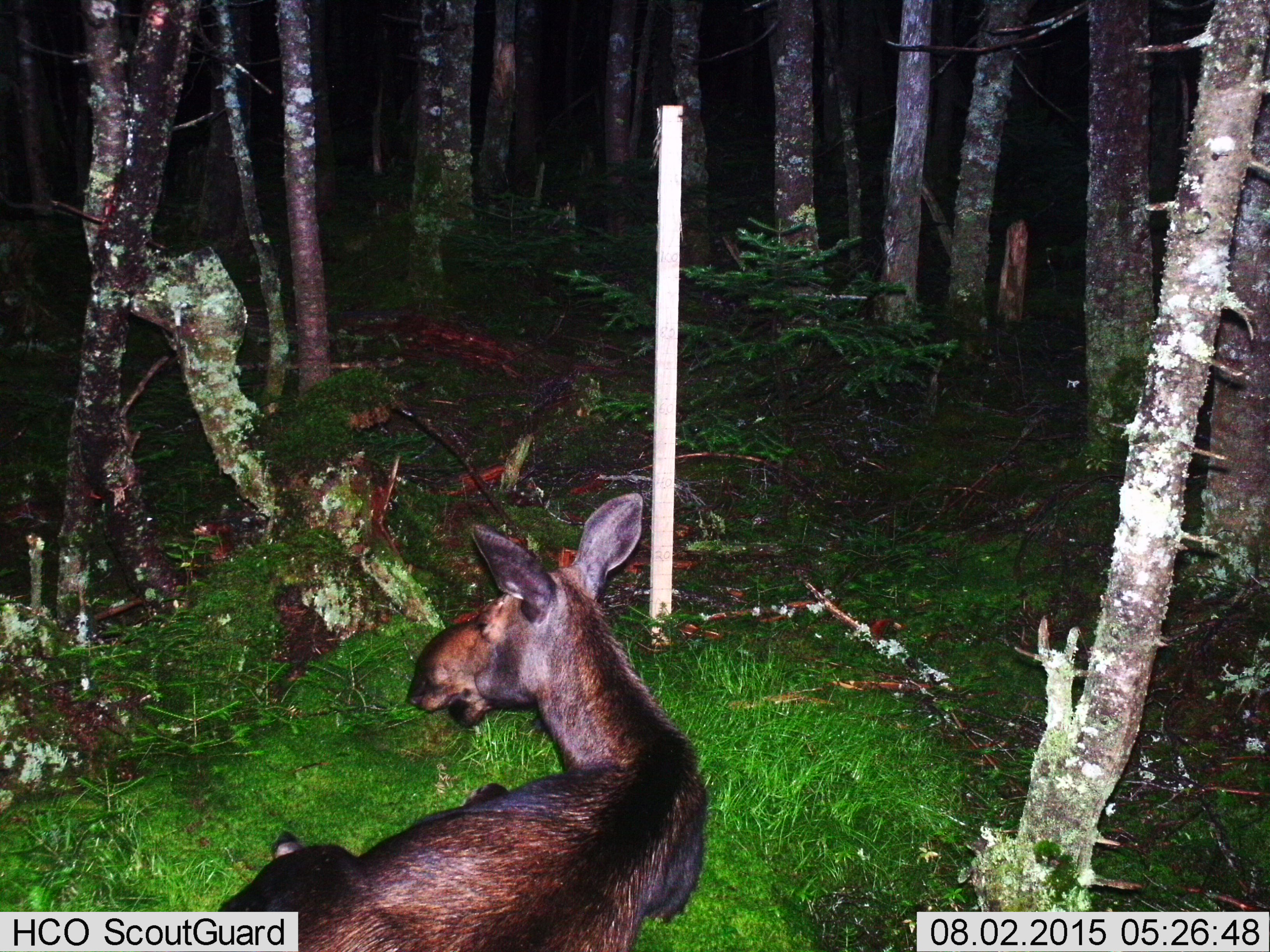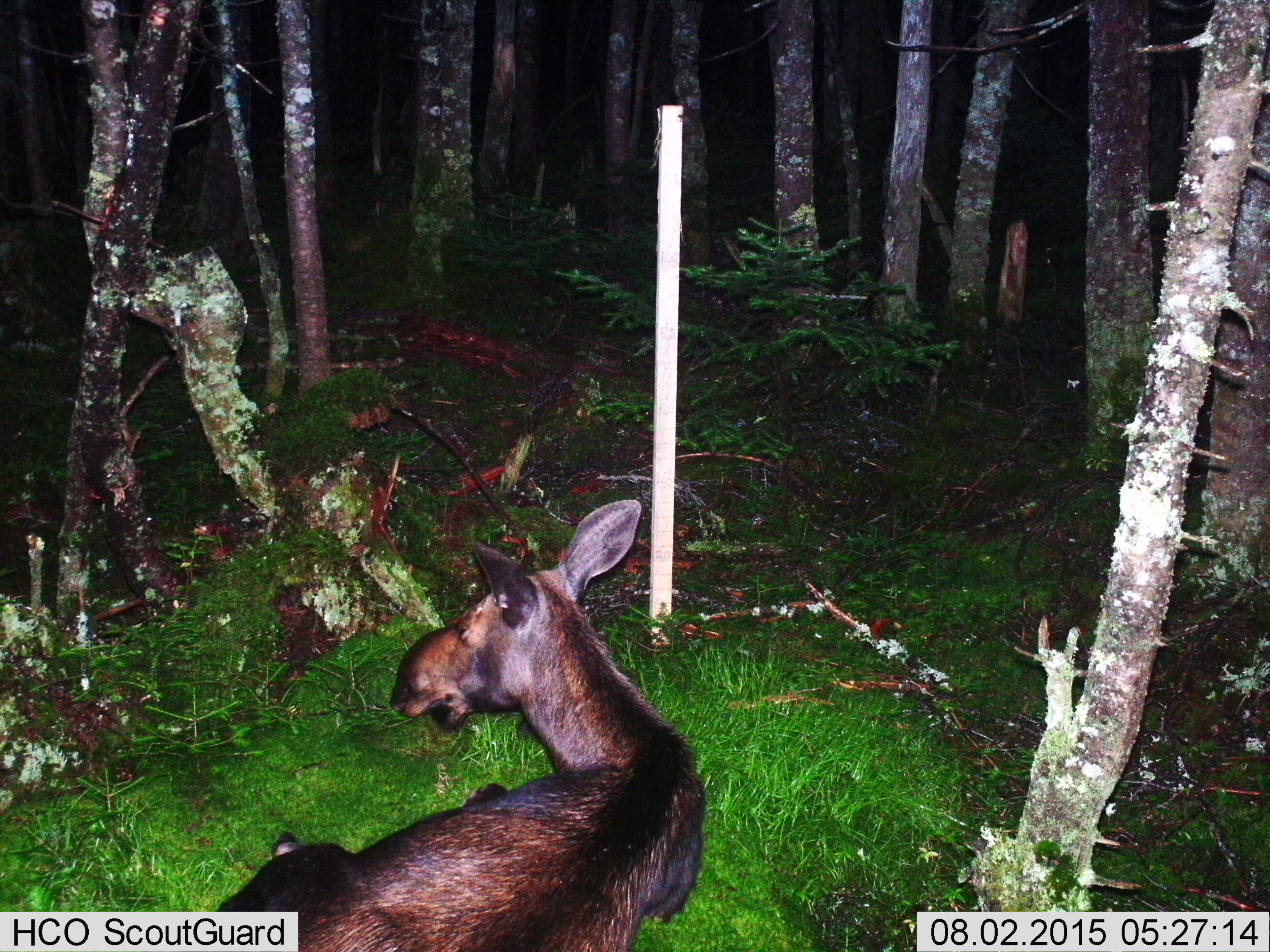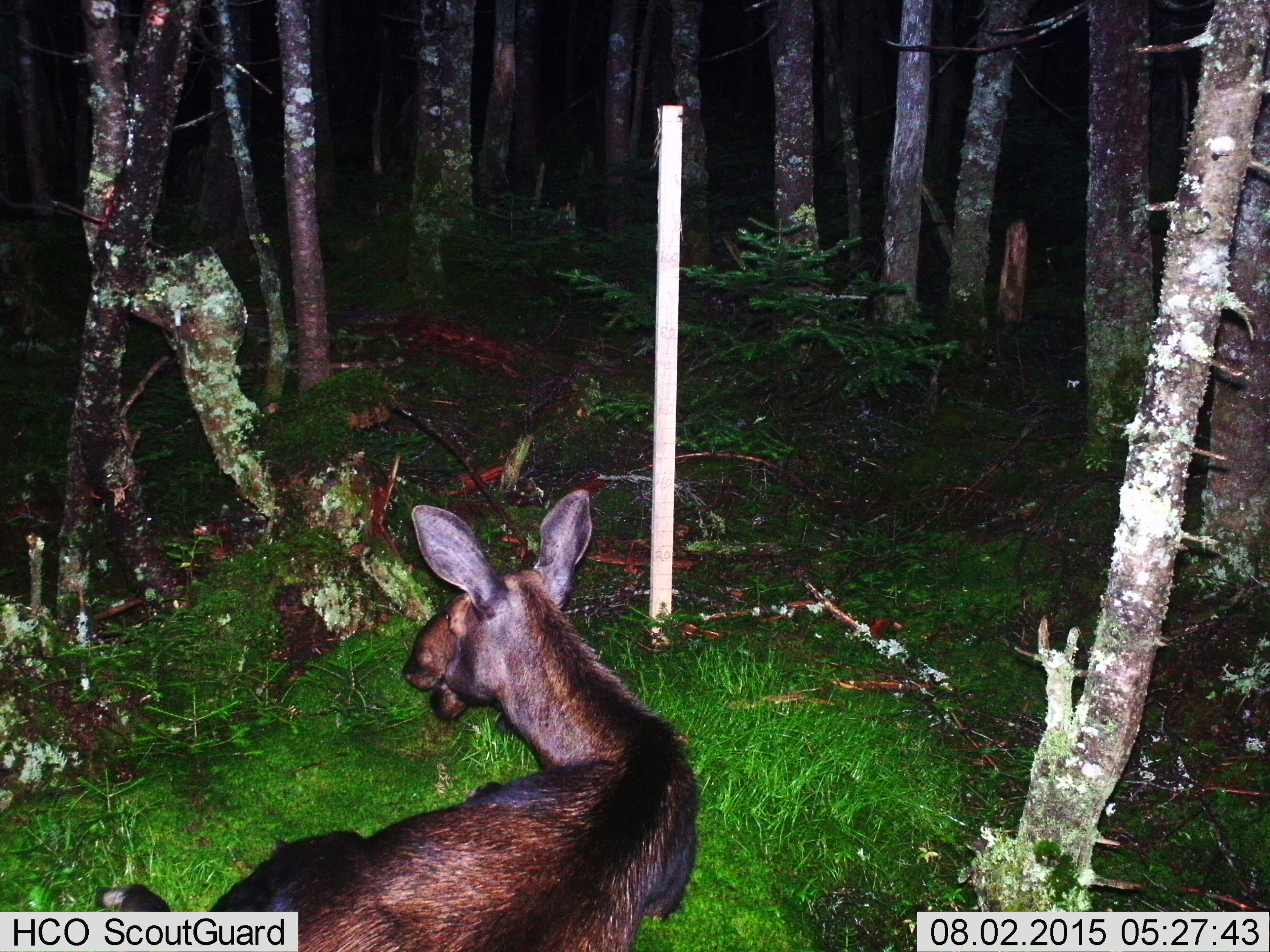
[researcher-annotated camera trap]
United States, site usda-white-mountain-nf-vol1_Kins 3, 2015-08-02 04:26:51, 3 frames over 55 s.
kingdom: Animalia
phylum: Chordata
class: Mammalia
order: Artiodactyla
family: Cervidae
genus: Alces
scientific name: Alces alces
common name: moose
Moose (Alces alces).